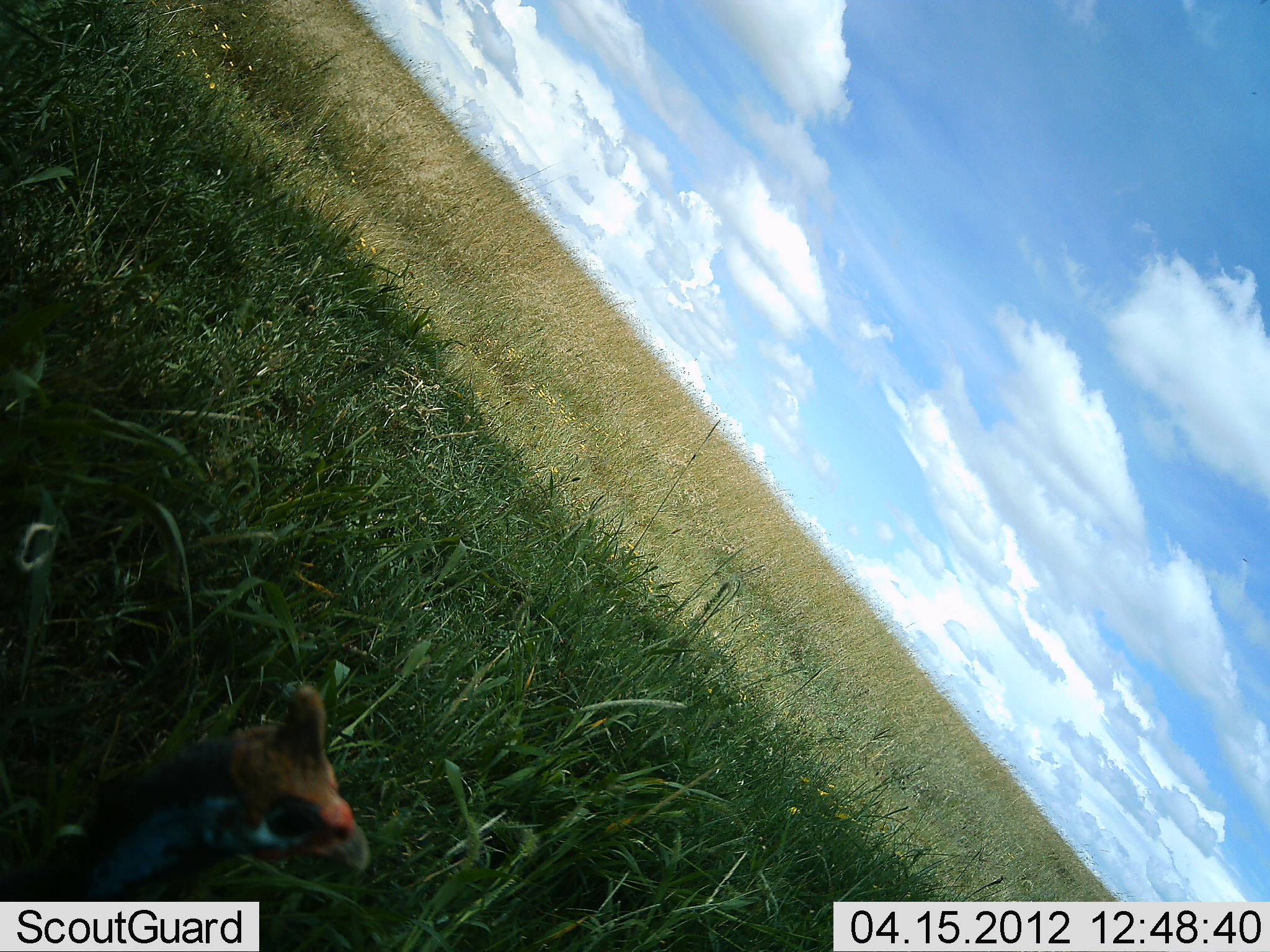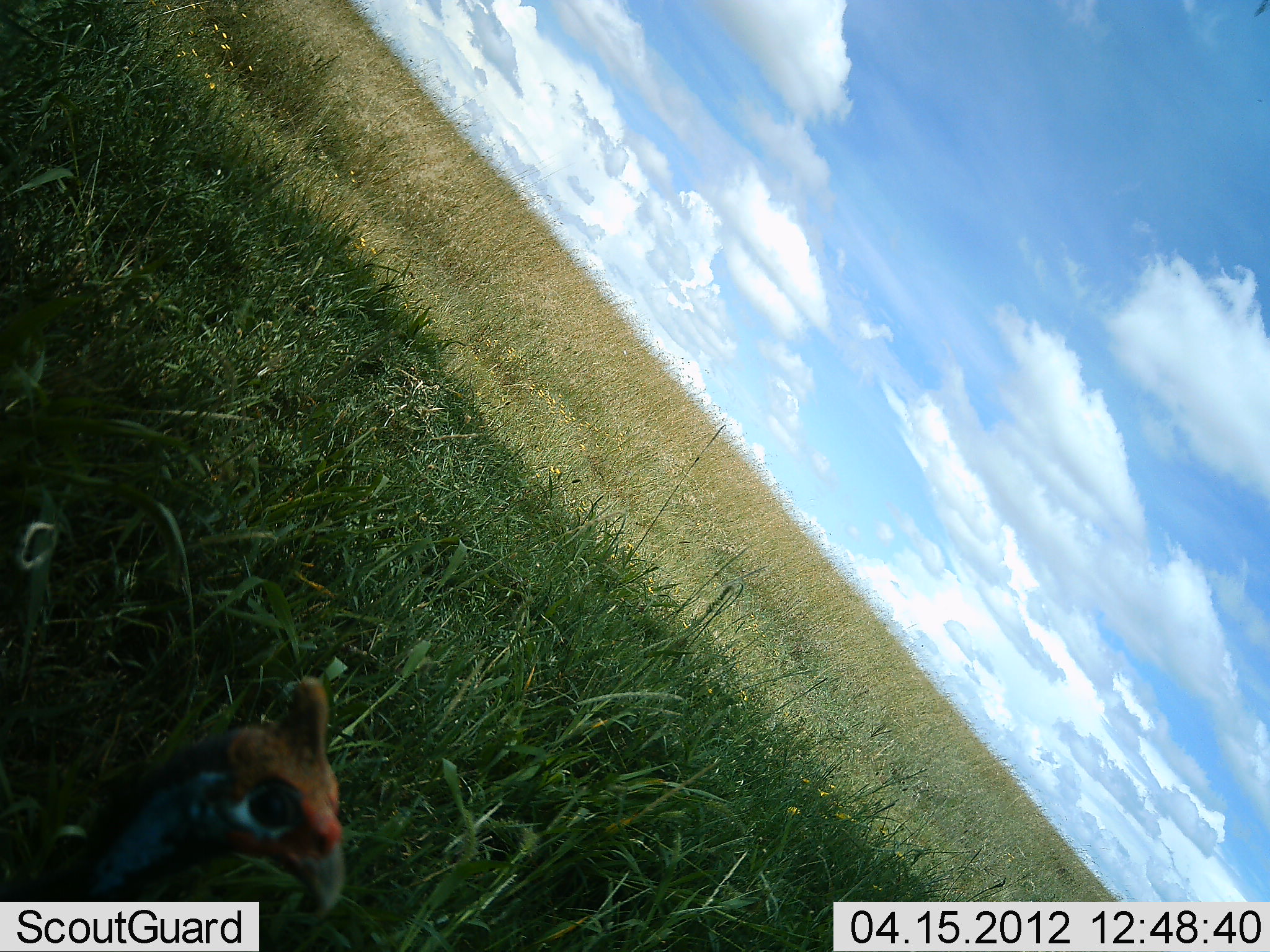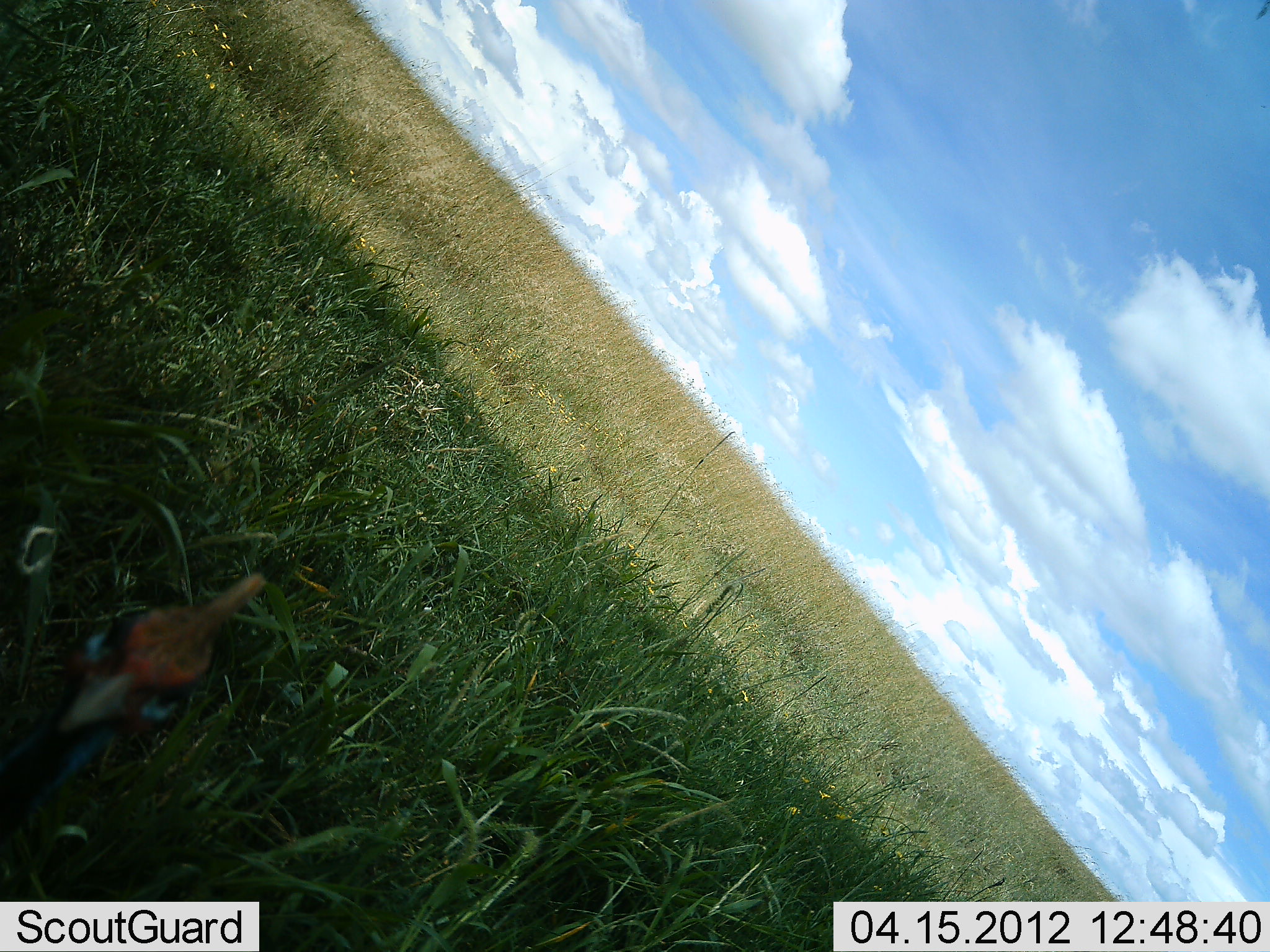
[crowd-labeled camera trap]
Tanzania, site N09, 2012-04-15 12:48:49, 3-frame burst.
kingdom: Animalia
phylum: Chordata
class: Aves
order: Galliformes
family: Numididae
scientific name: Numididae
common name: guinea fowl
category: guineafowl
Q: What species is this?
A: Guineafowl (guinea fowl) (Numididae).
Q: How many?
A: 1.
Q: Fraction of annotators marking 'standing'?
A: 86%.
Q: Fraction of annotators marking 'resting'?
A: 0%.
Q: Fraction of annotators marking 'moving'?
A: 5%.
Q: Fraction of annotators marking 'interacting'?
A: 9%.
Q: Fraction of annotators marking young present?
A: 0%.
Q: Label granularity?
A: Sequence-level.